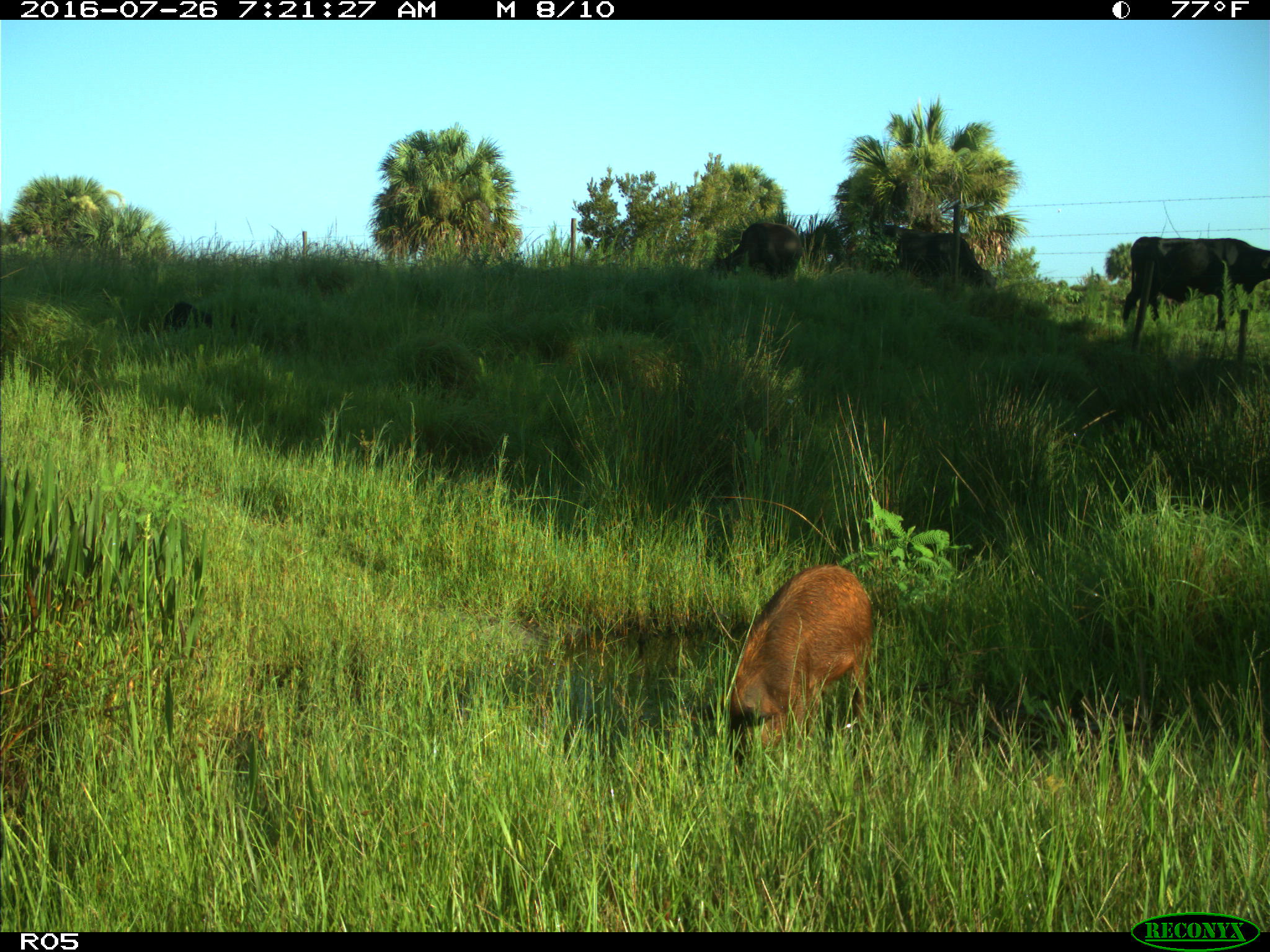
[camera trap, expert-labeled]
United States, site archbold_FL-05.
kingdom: Animalia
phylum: Chordata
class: Mammalia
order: Artiodactyla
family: Suidae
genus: Sus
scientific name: Sus scrofa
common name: wild boar